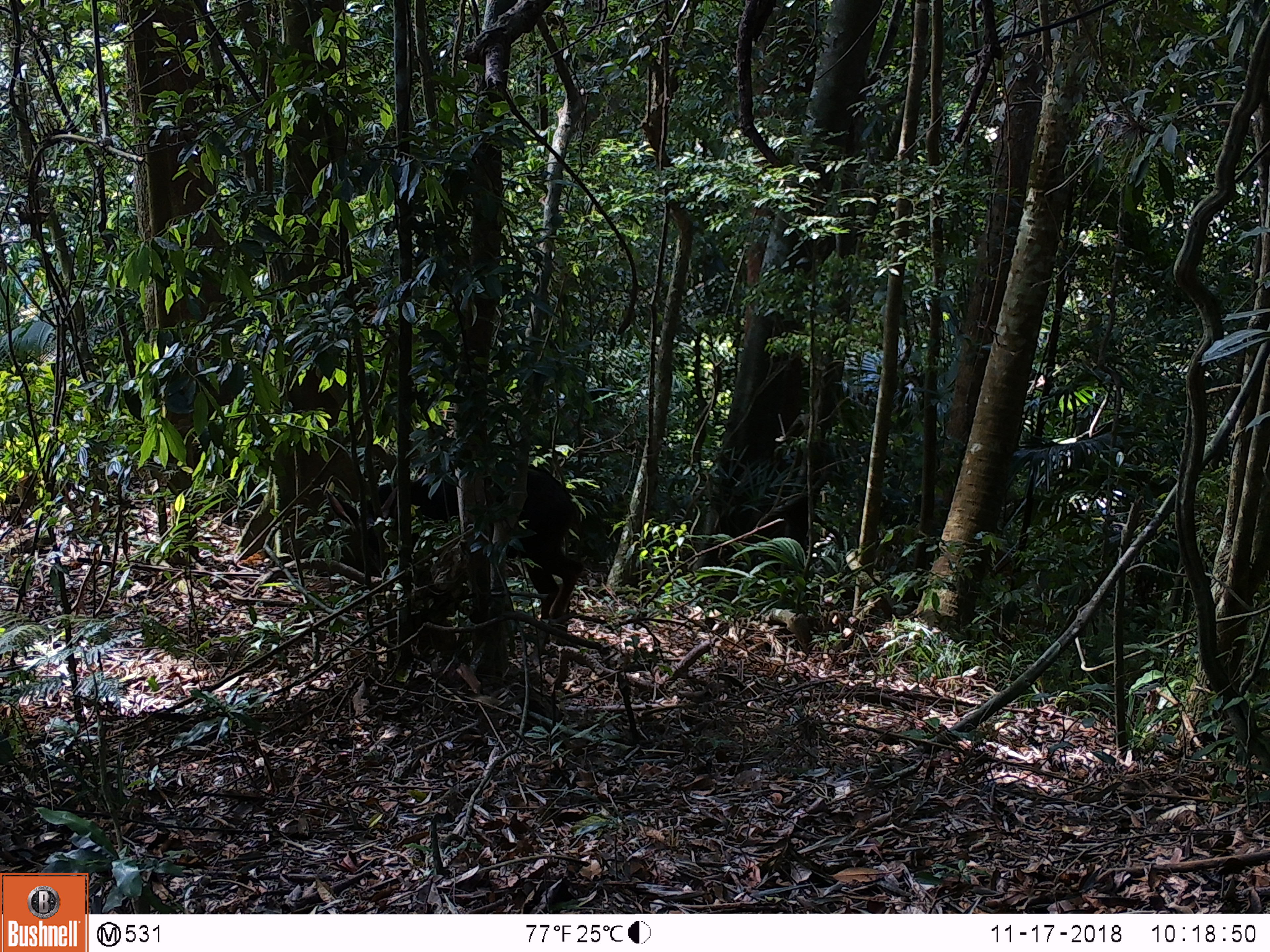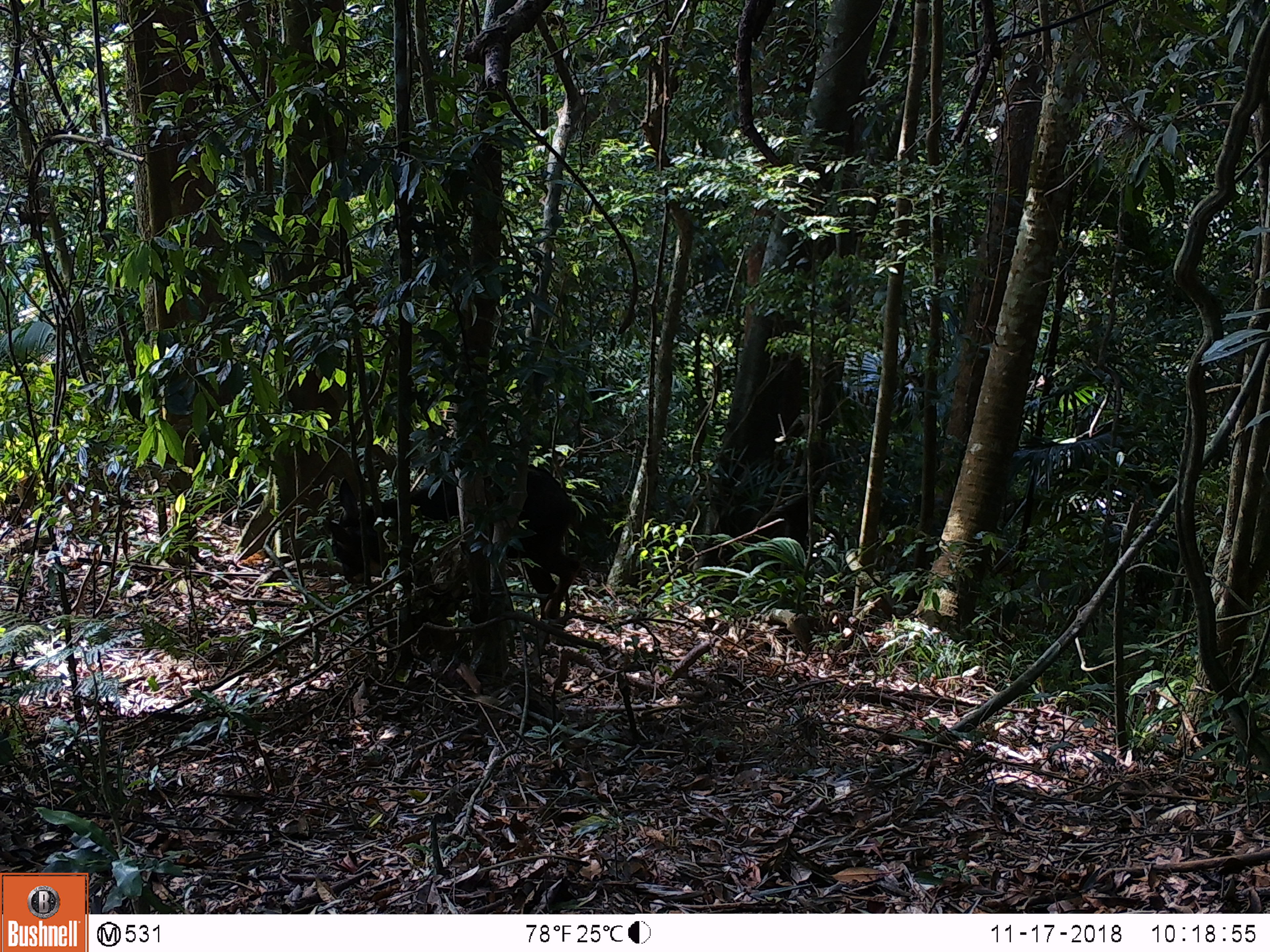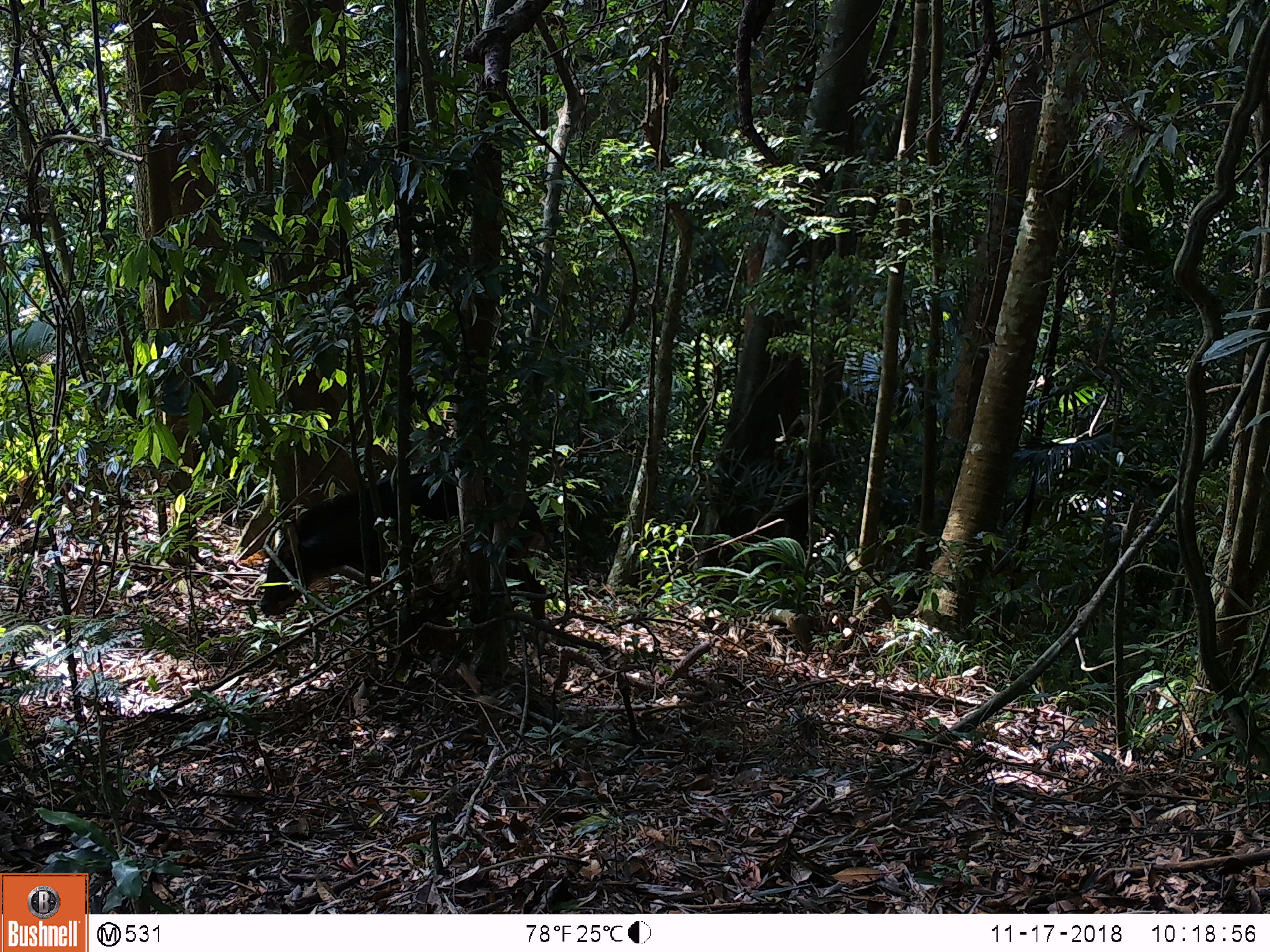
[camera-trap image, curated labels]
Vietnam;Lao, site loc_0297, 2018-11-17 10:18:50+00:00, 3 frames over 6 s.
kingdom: Animalia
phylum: Chordata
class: Mammalia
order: Artiodactyla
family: Bovidae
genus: Capricornis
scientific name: Capricornis sumatraensis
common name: chinese serow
Chinese serow (Capricornis sumatraensis). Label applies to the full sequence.